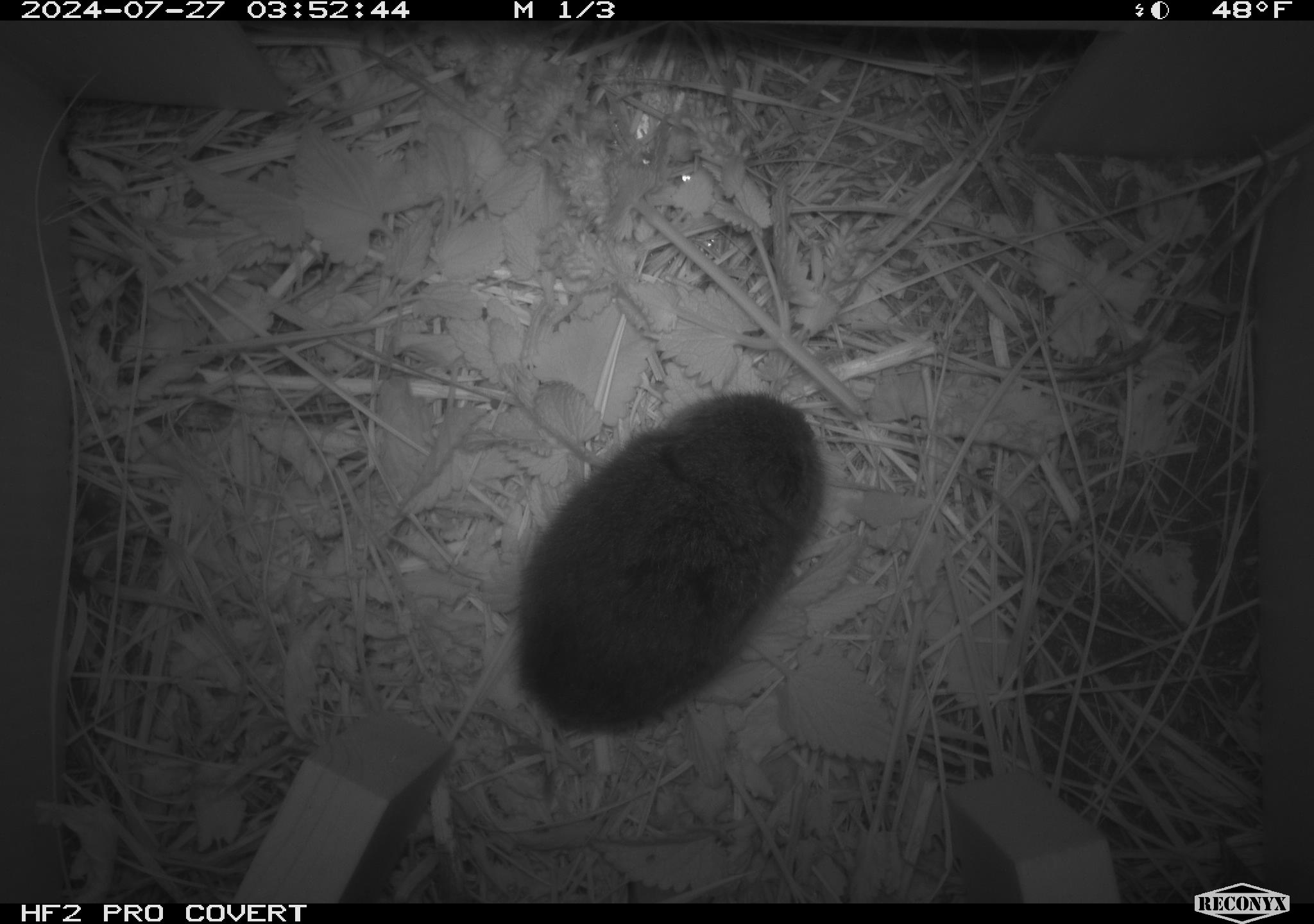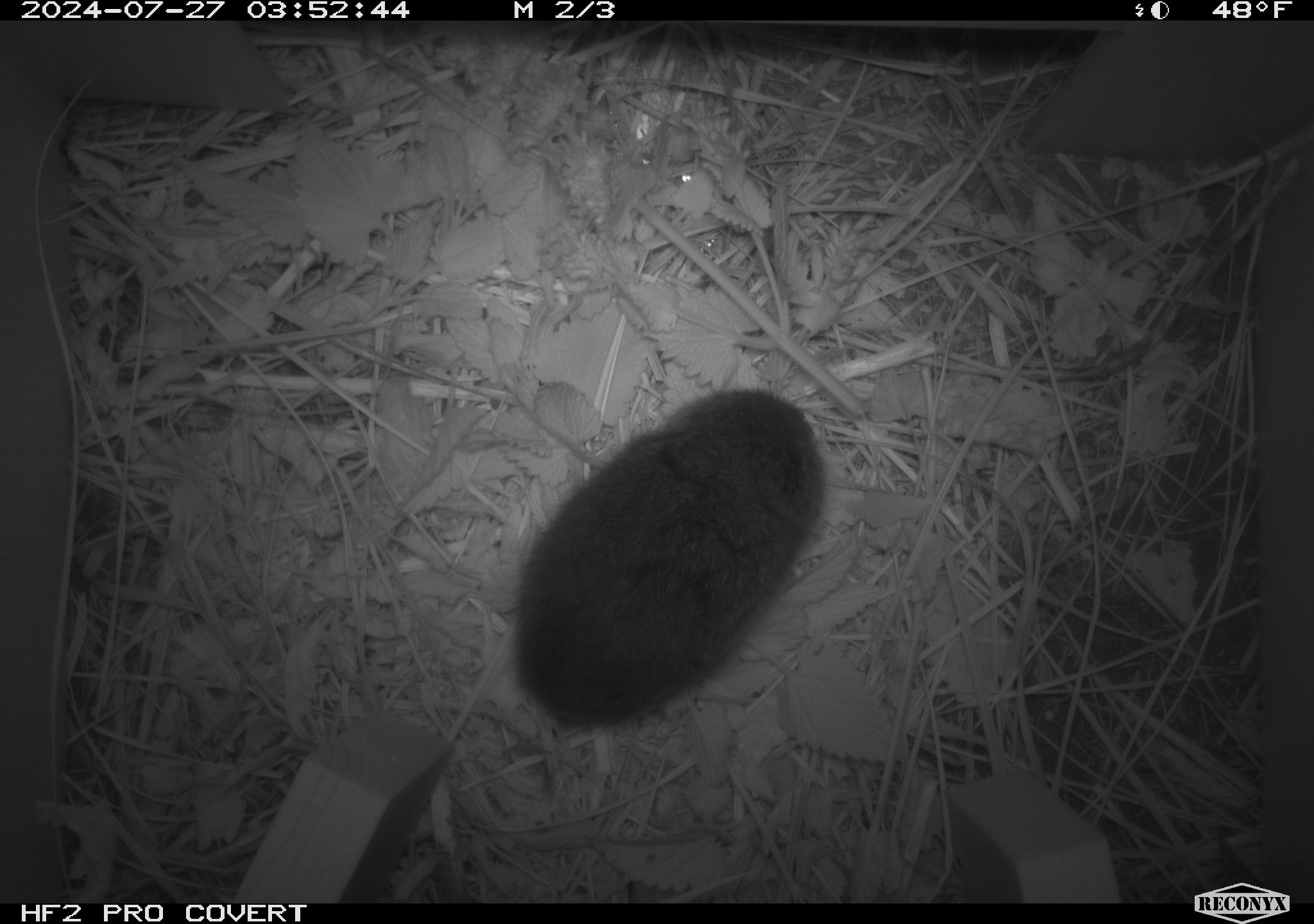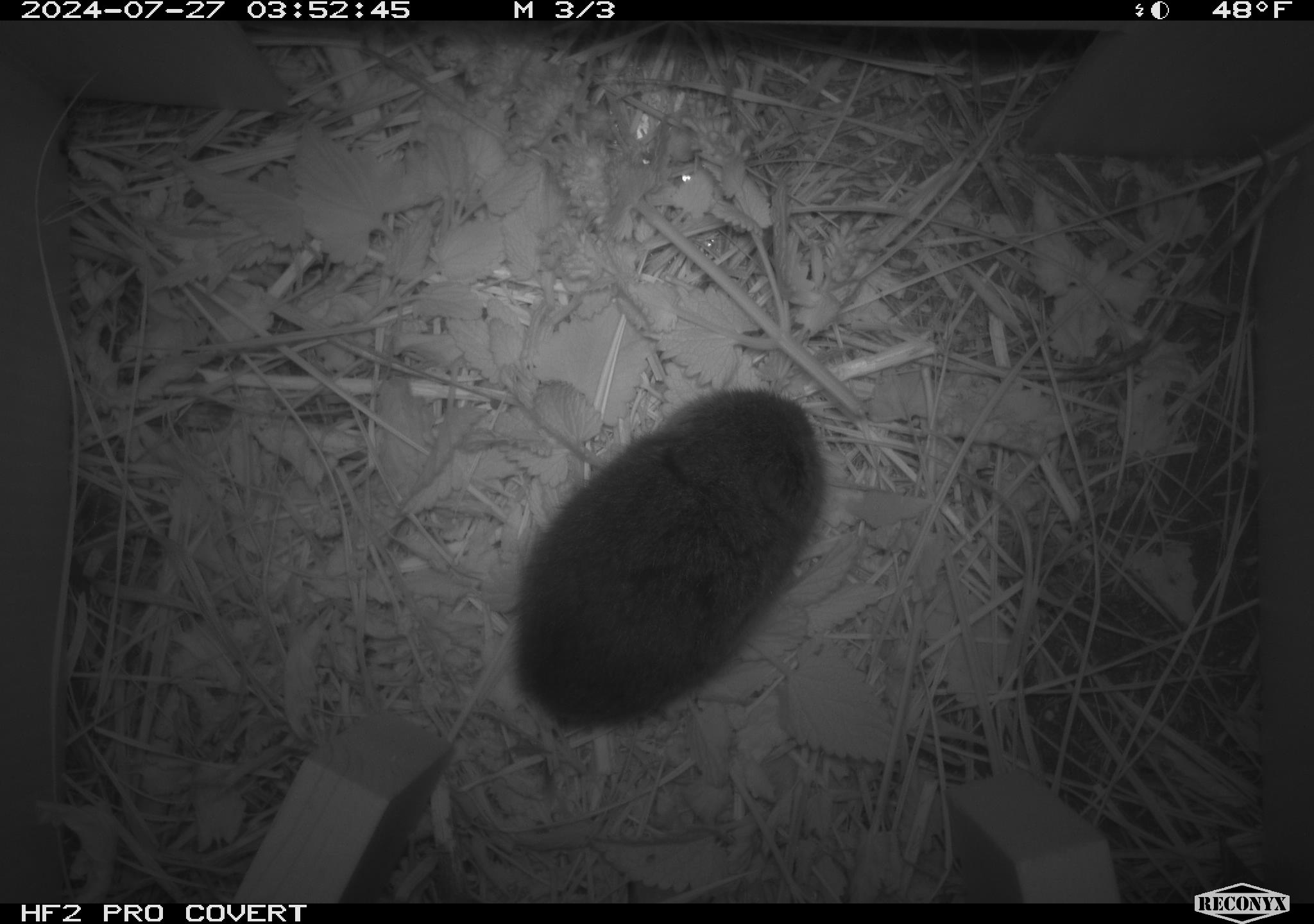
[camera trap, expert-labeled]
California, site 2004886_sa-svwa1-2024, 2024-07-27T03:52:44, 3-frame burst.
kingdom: Animalia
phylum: Chordata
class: Mammalia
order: Rodentia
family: Cricetidae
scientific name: Arvicolinae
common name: voles, lemmings, and muskrats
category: arvicolinae subfamily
Arvicolinae subfamily (voles, lemmings, and muskrats) (Arvicolinae).